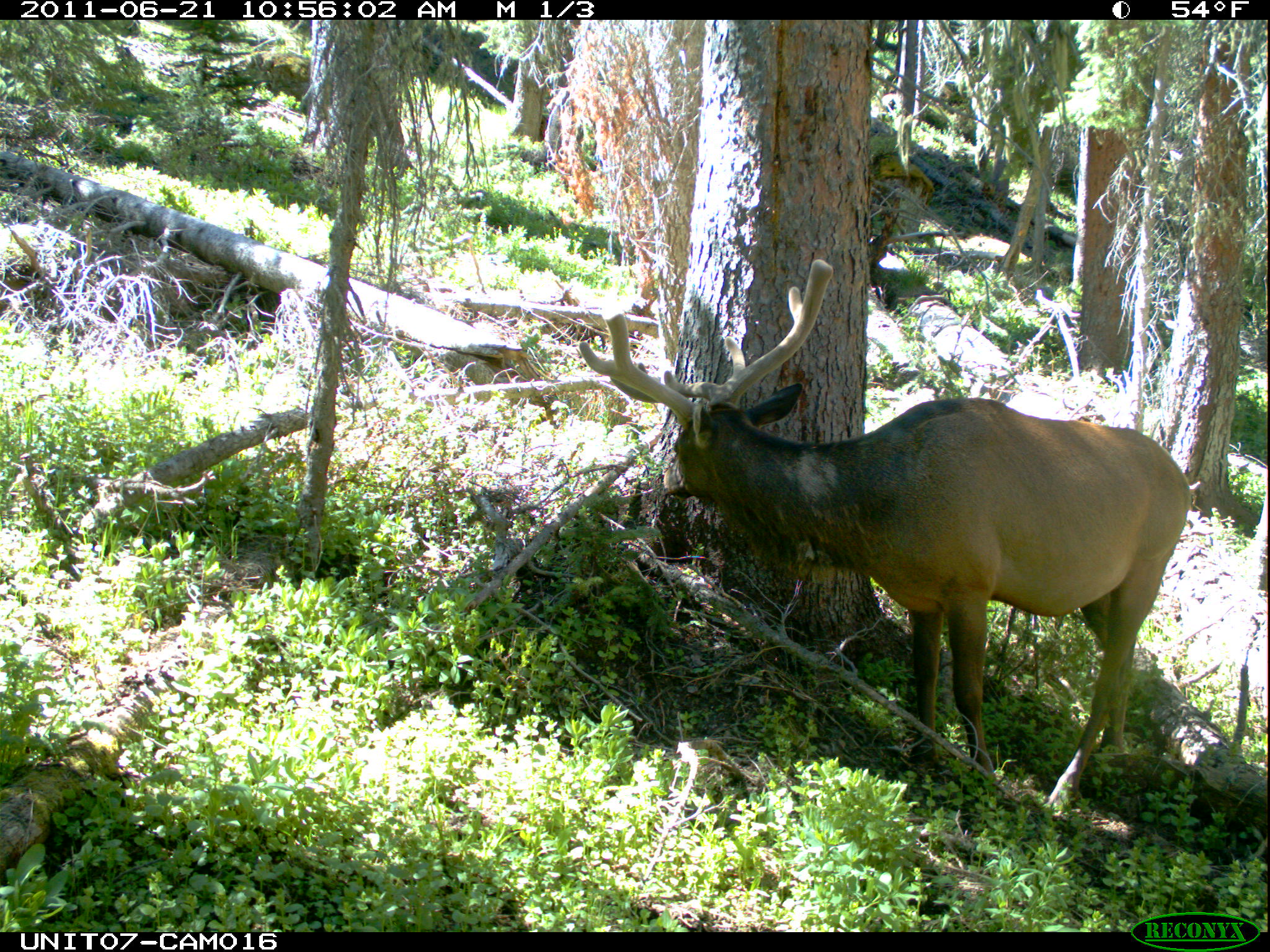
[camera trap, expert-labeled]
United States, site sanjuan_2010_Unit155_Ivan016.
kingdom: Animalia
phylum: Chordata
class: Mammalia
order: Artiodactyla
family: Cervidae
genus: Cervus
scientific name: Cervus elaphus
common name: red deer